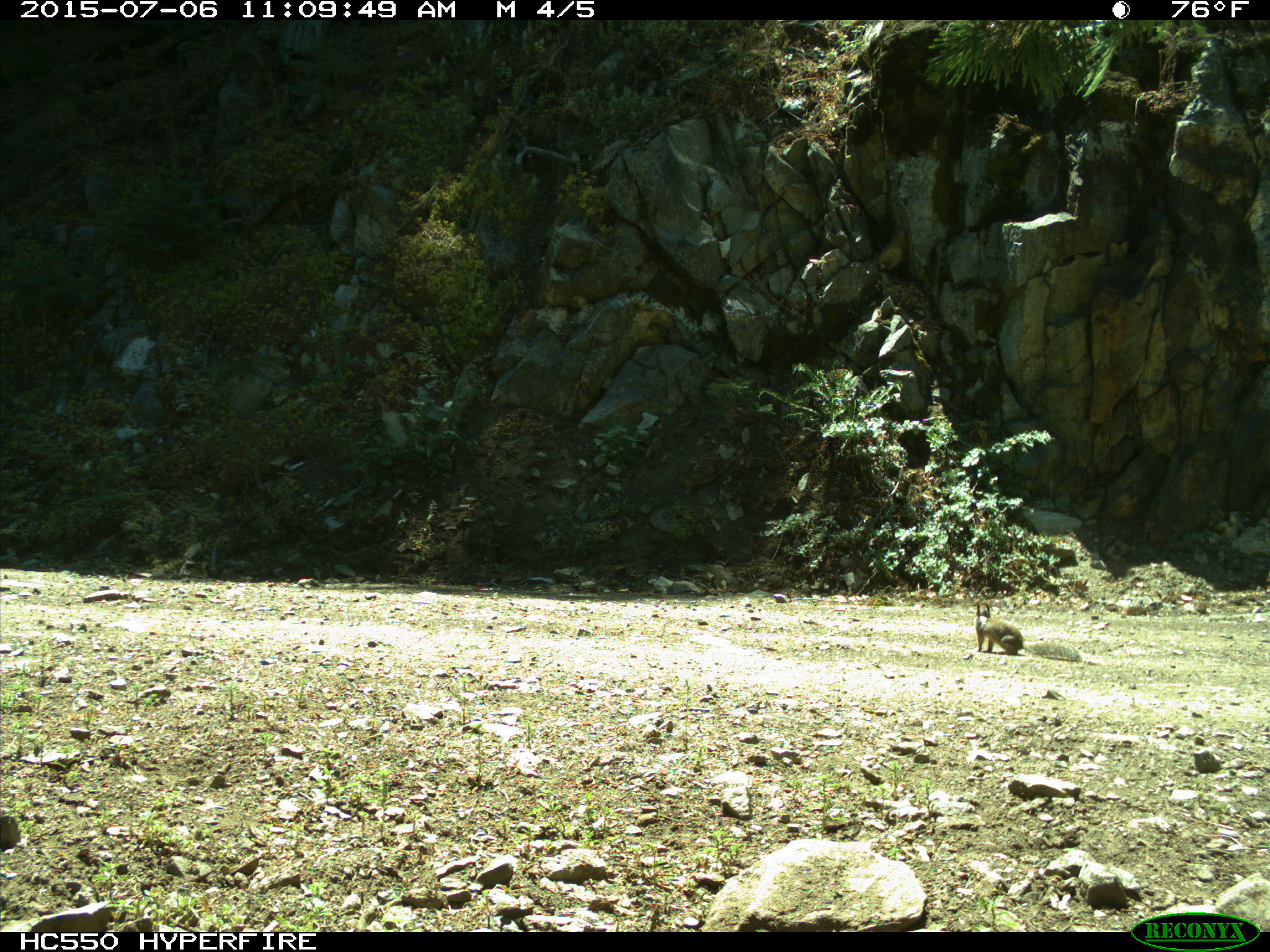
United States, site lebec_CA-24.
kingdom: Animalia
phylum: Chordata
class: Mammalia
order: Rodentia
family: Sciuridae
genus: Otospermophilus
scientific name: Otospermophilus beecheyi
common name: california ground squirrel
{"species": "Otospermophilus beecheyi (california ground squirrel)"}